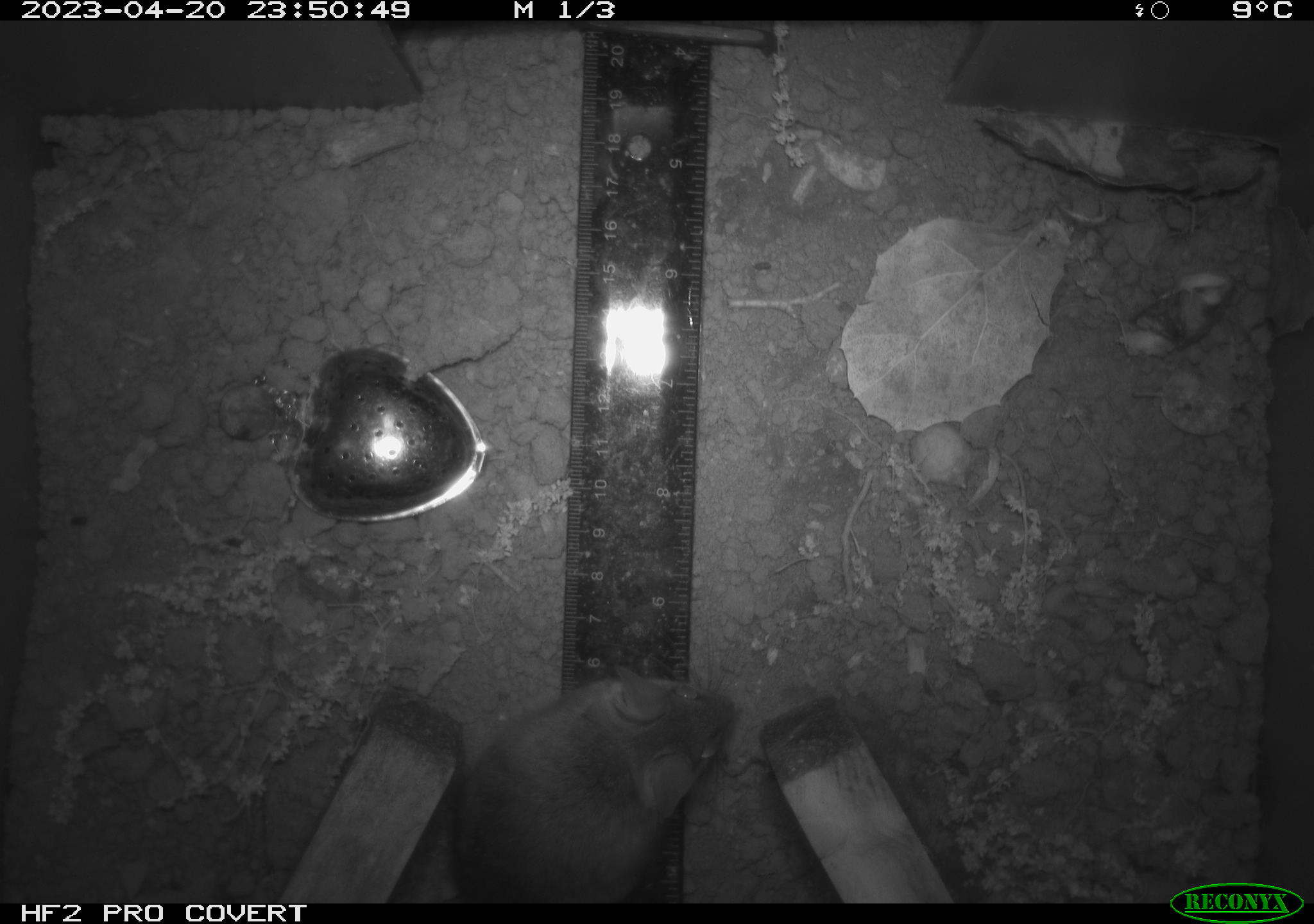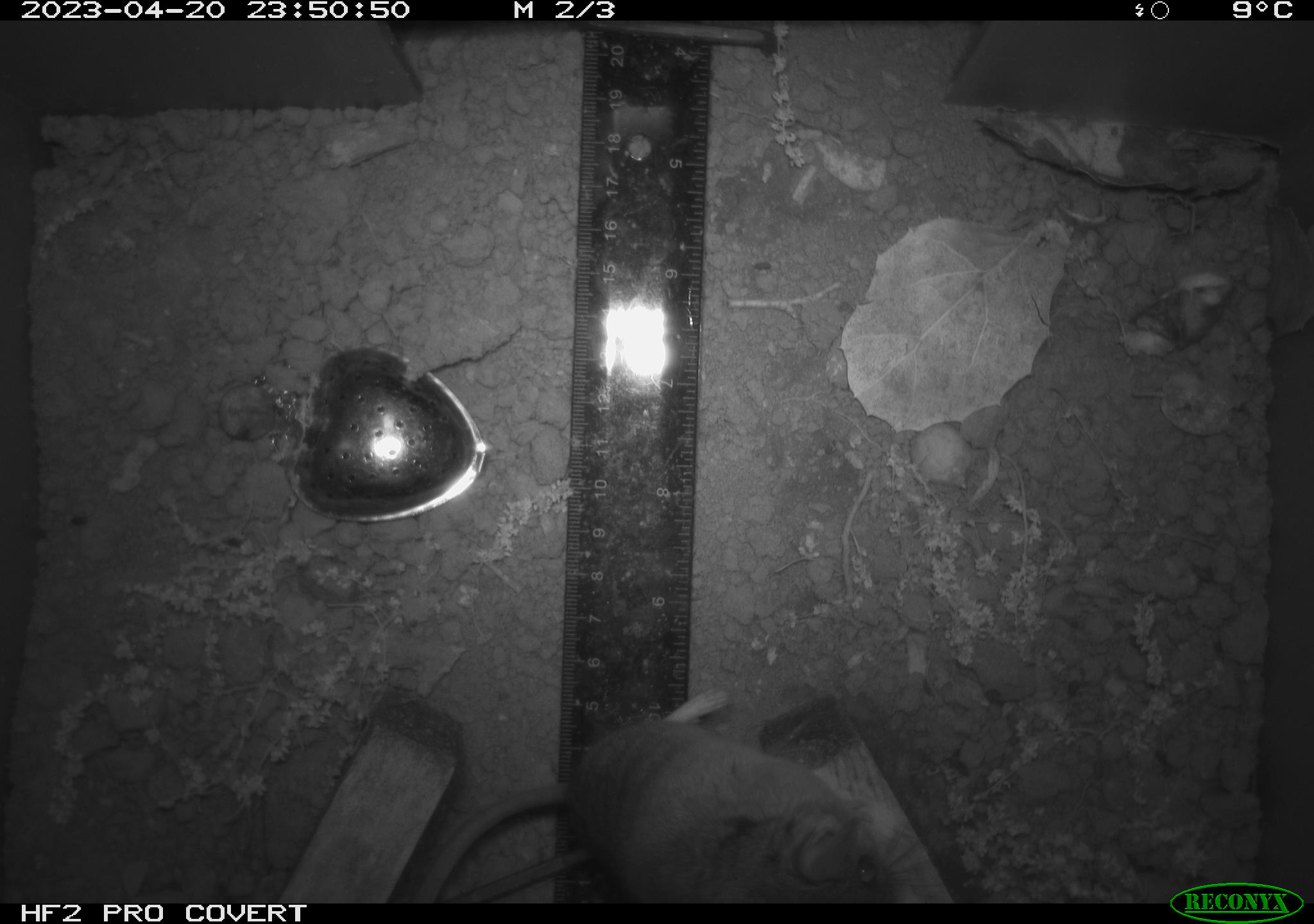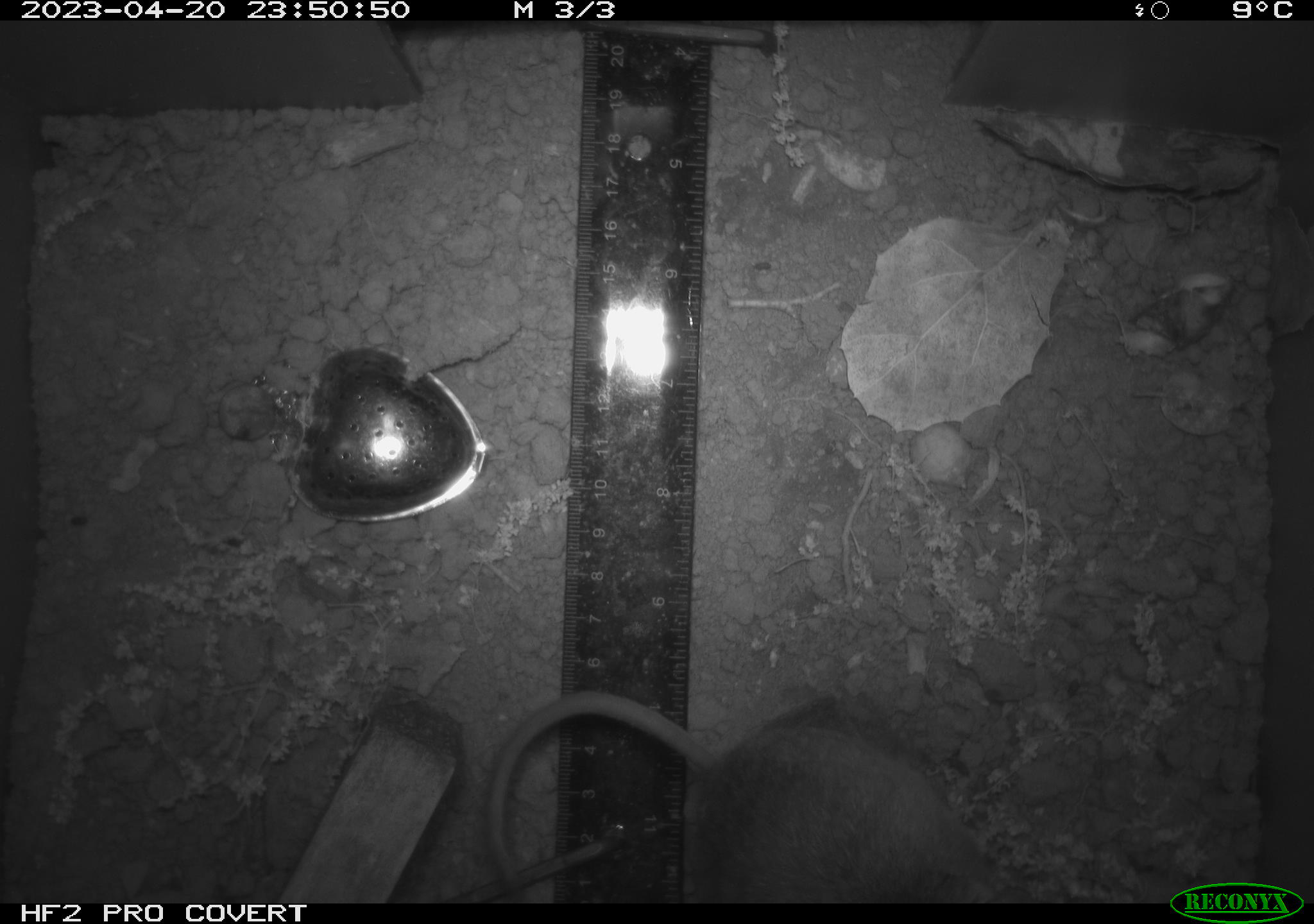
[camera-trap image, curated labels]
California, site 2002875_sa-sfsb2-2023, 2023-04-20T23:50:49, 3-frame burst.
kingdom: Animalia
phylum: Chordata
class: Mammalia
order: Rodentia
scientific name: Rodentia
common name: mouse species